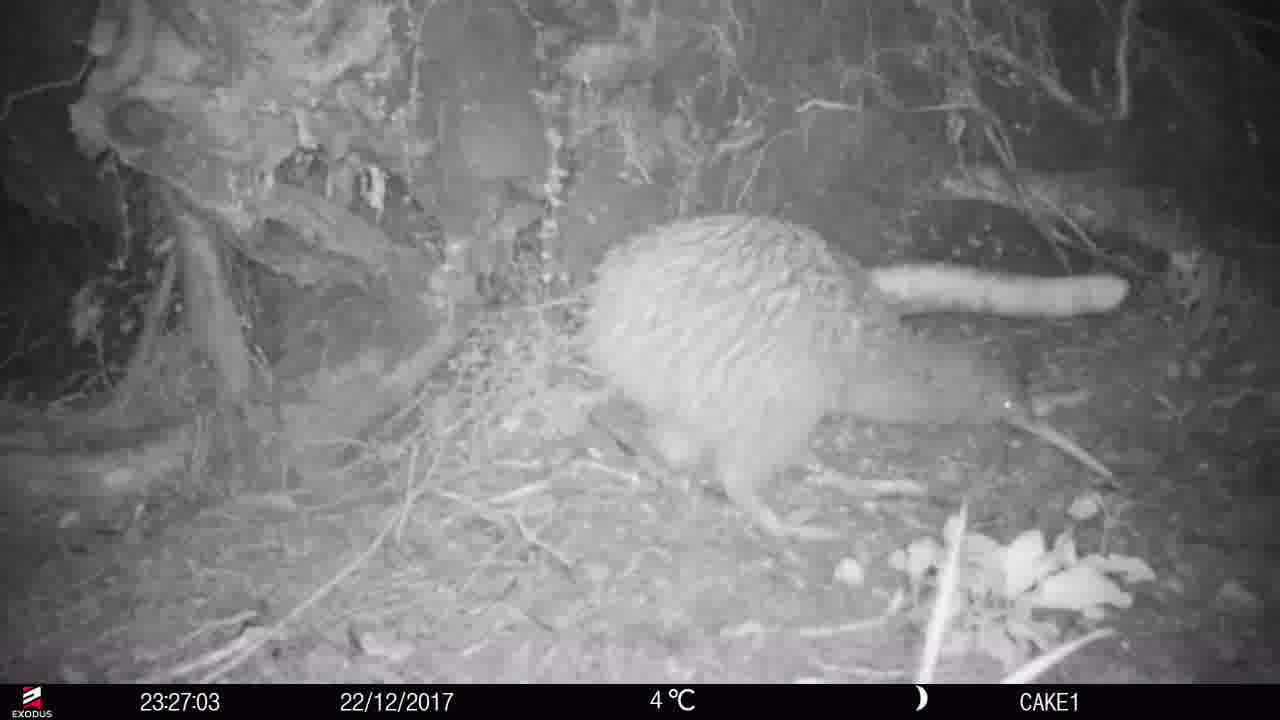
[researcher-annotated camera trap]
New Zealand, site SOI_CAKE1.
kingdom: Animalia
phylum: Chordata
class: Aves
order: Apterygiformes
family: Apterygidae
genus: Apteryx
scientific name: Apteryx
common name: kiwi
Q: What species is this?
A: Kiwi (Apteryx).